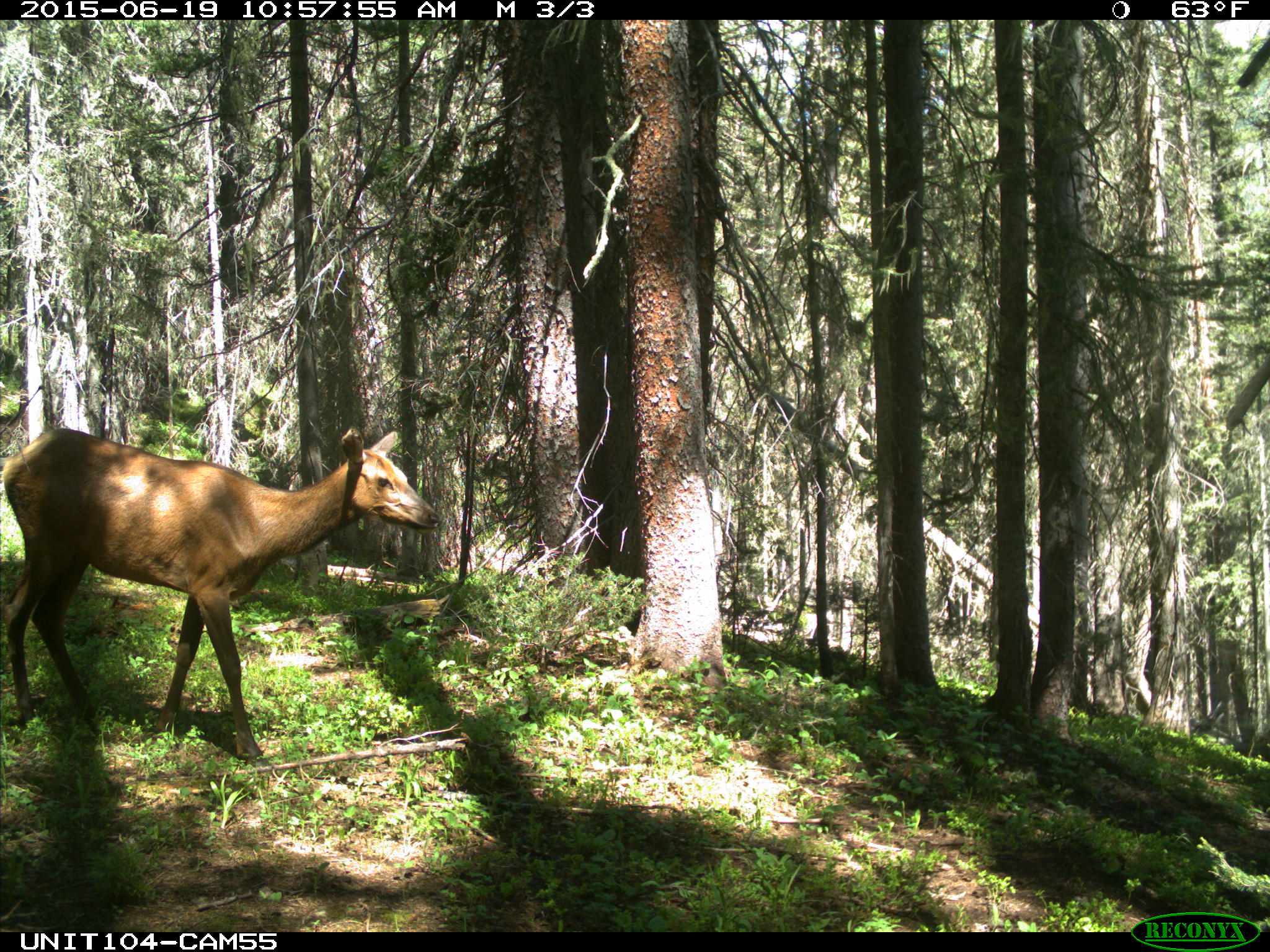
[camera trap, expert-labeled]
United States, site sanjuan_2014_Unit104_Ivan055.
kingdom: Animalia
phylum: Chordata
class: Mammalia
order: Artiodactyla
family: Cervidae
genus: Cervus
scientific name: Cervus elaphus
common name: red deer